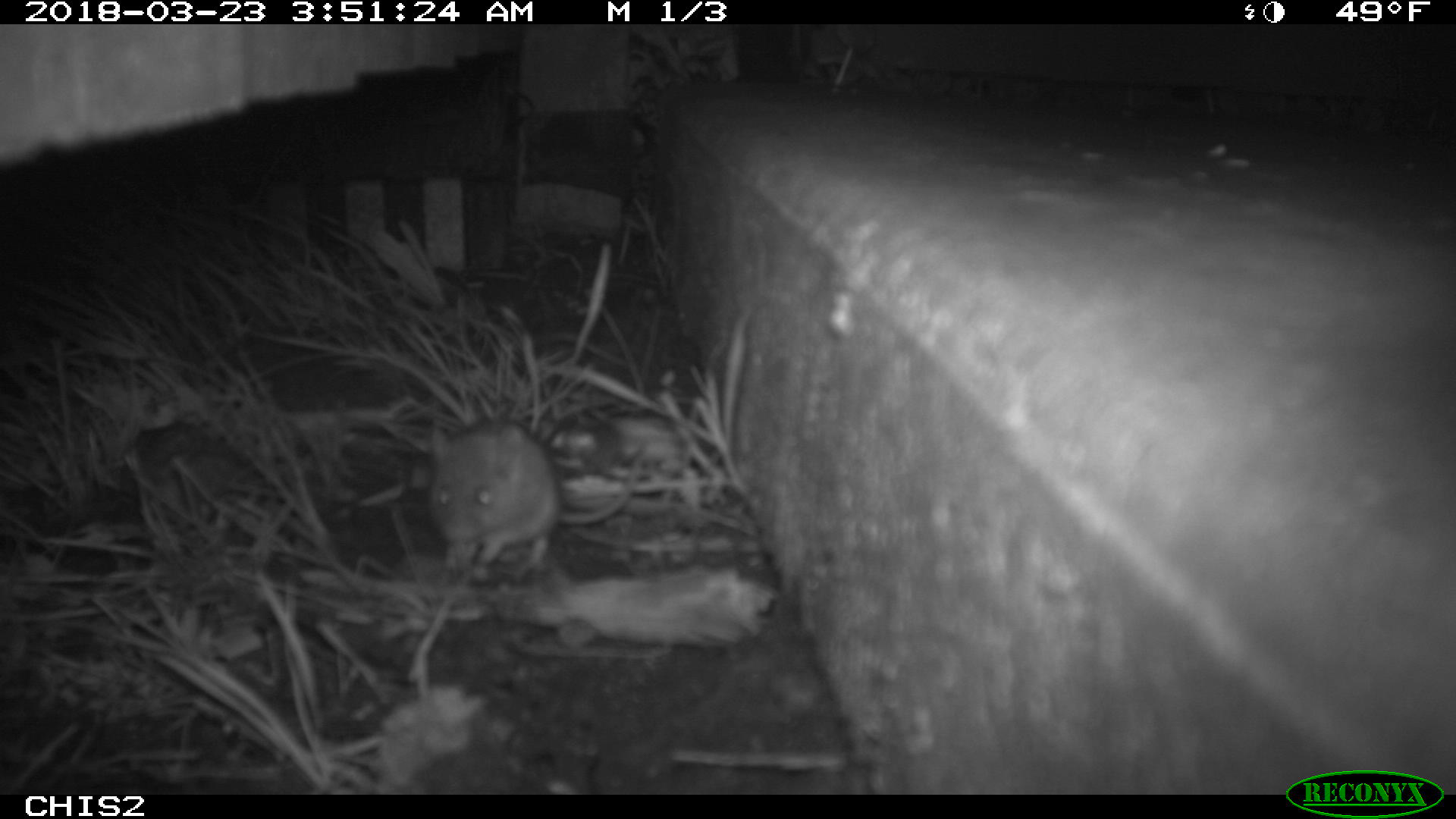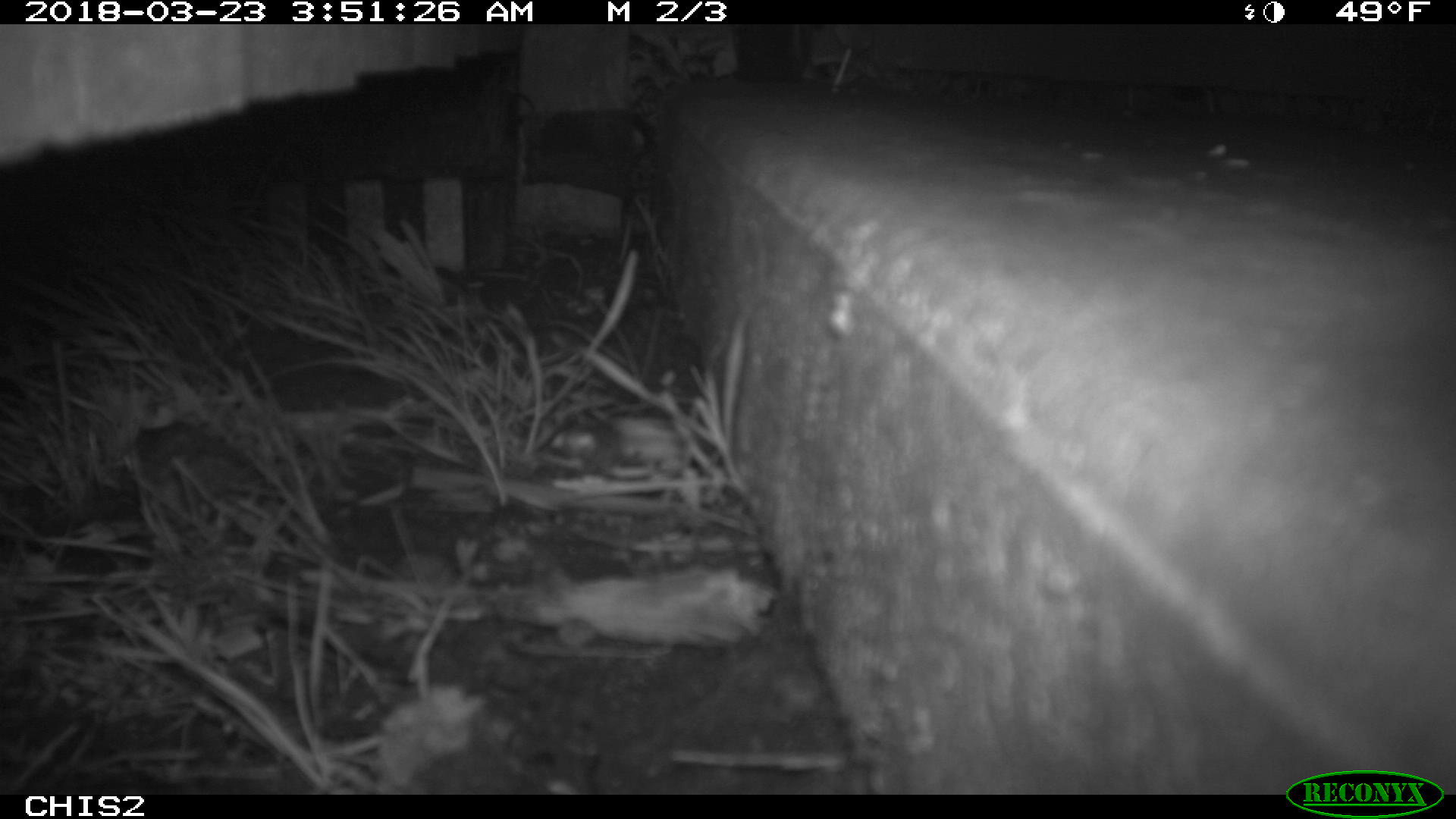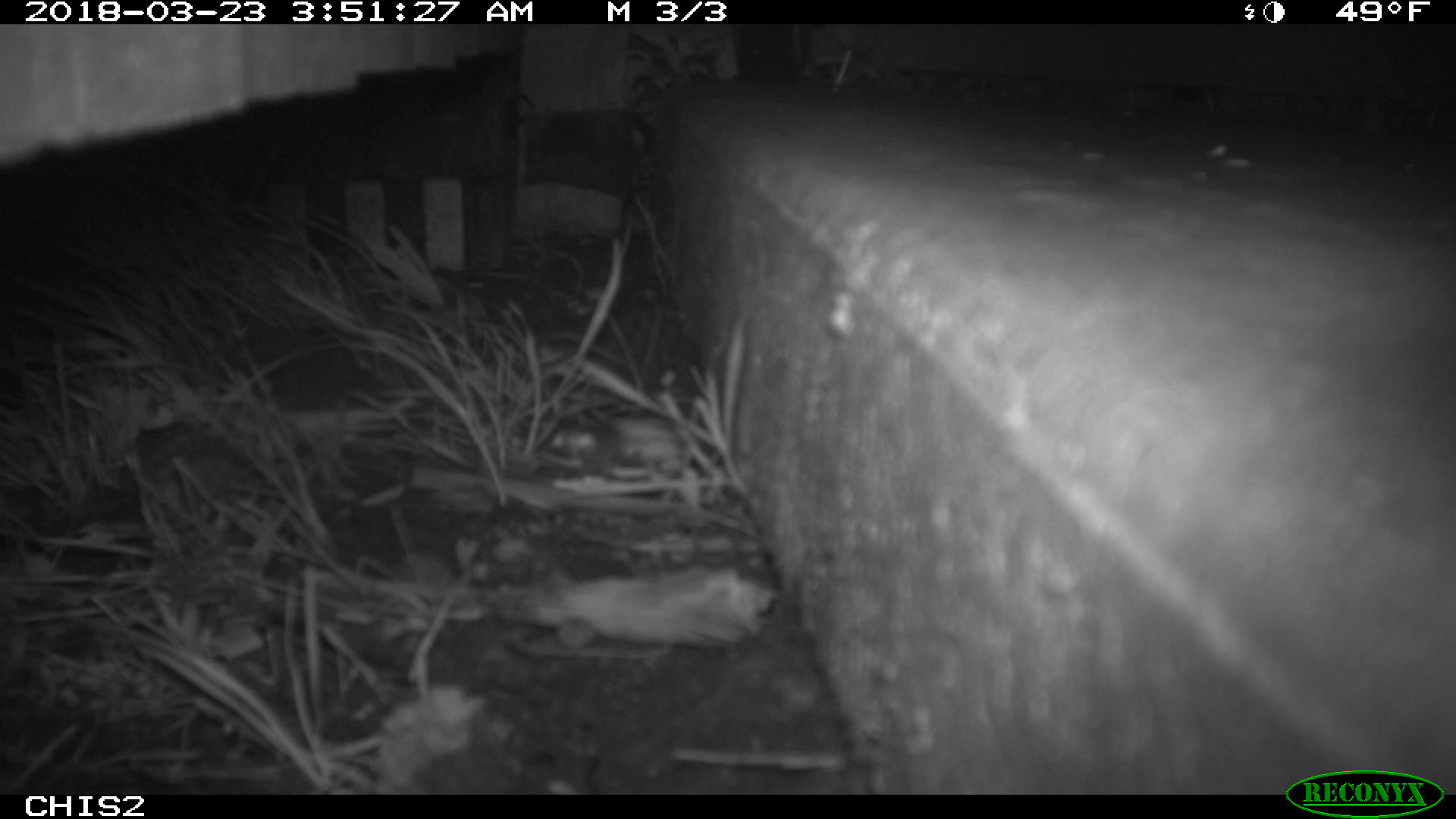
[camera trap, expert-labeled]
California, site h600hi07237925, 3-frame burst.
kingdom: Animalia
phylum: Chordata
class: Mammalia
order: Rodentia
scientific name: Rodentia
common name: rodent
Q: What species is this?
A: Rodent (Rodentia).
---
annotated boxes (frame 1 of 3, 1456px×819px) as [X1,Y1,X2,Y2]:
rodent: [426,425,648,580]